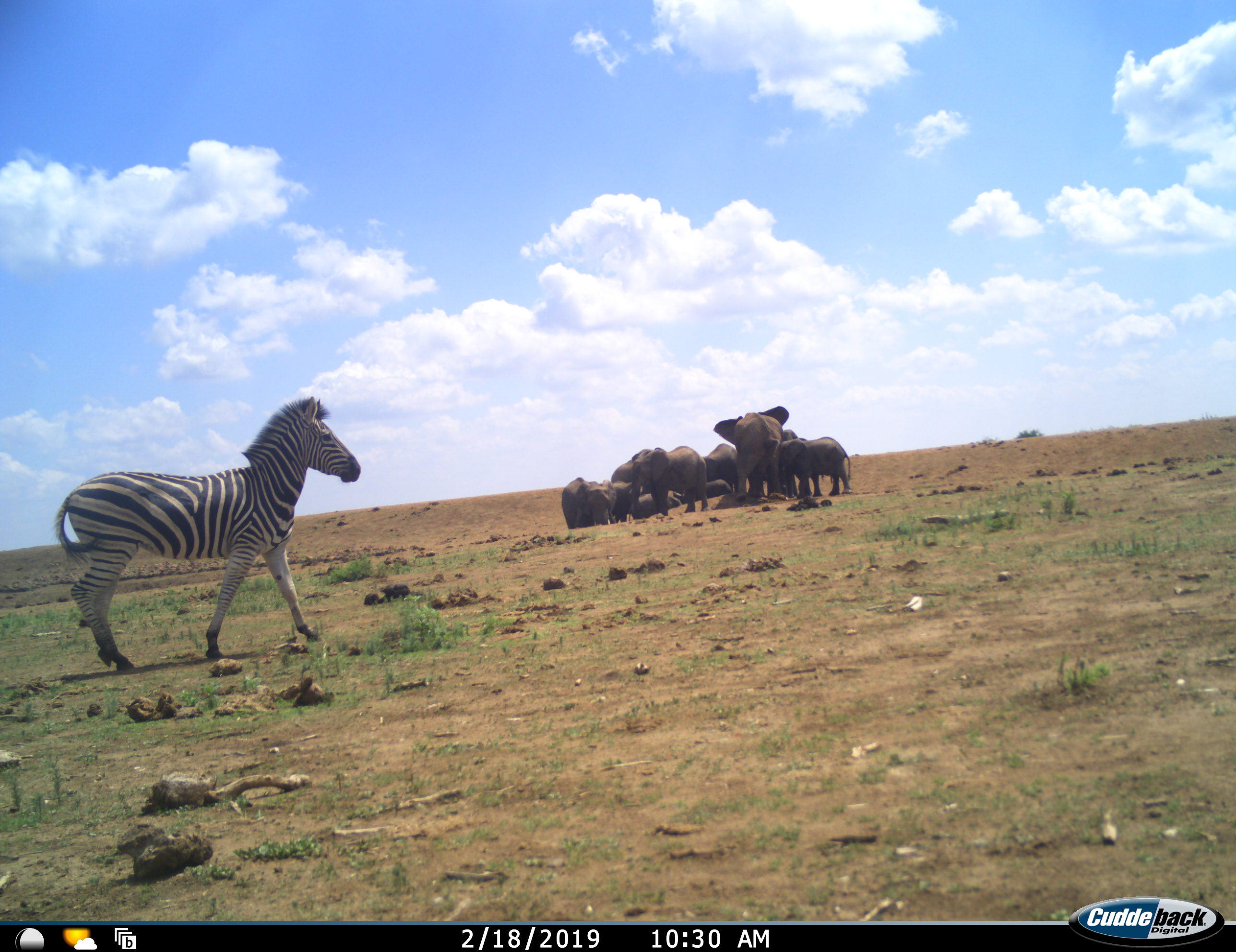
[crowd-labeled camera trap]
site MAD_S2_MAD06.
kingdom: Animalia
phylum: Chordata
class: Mammalia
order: Proboscidea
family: Elephantidae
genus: Loxodonta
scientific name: Loxodonta africana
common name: african bush elephant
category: elephant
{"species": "elephant (african bush elephant) (Loxodonta africana)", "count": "9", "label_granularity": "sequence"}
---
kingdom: Animalia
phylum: Chordata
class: Mammalia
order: Perissodactyla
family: Equidae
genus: Equus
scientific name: Equus quagga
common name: plains zebra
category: zebraplains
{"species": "zebraplains (plains zebra) (Equus quagga)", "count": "1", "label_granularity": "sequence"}